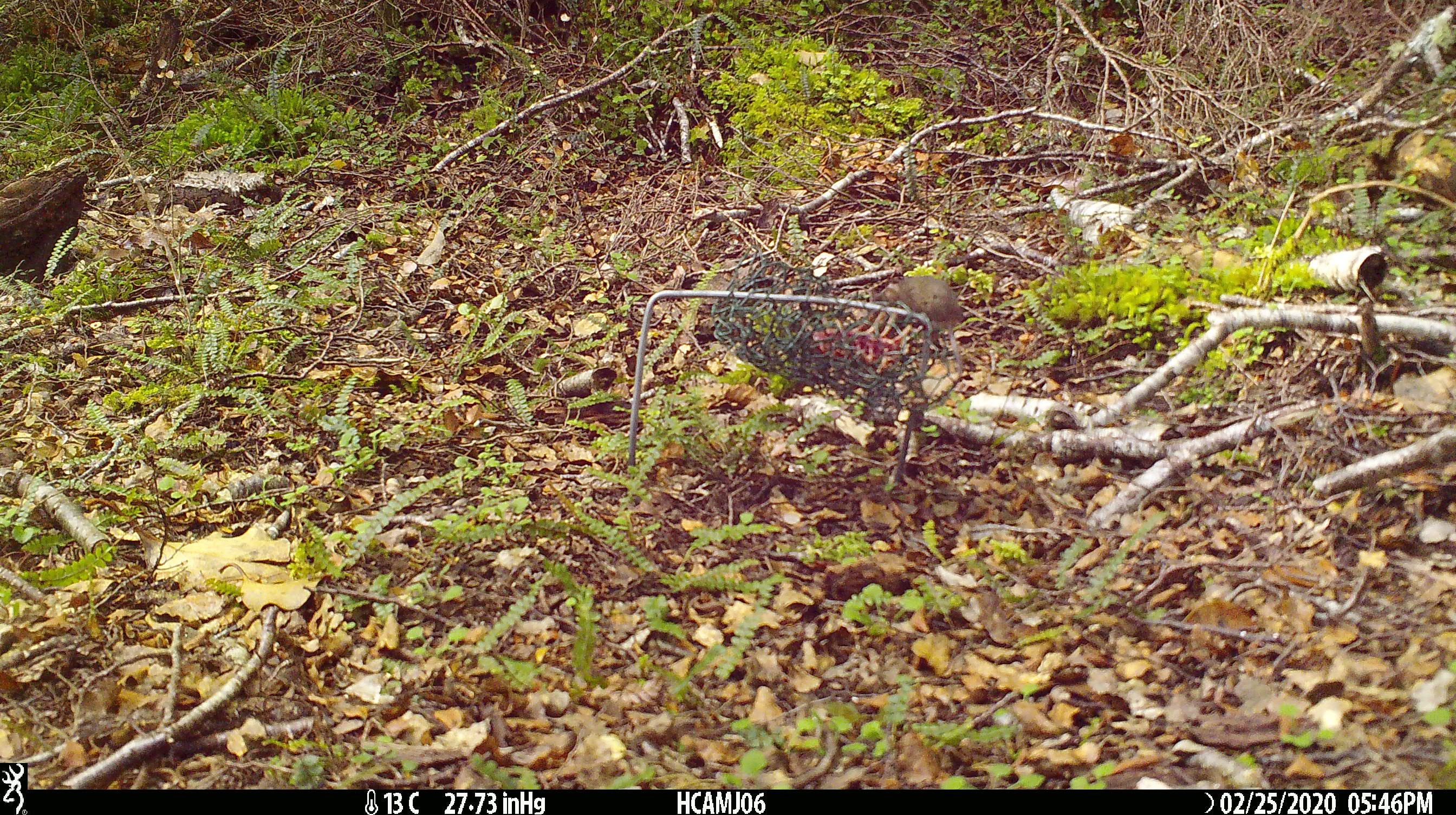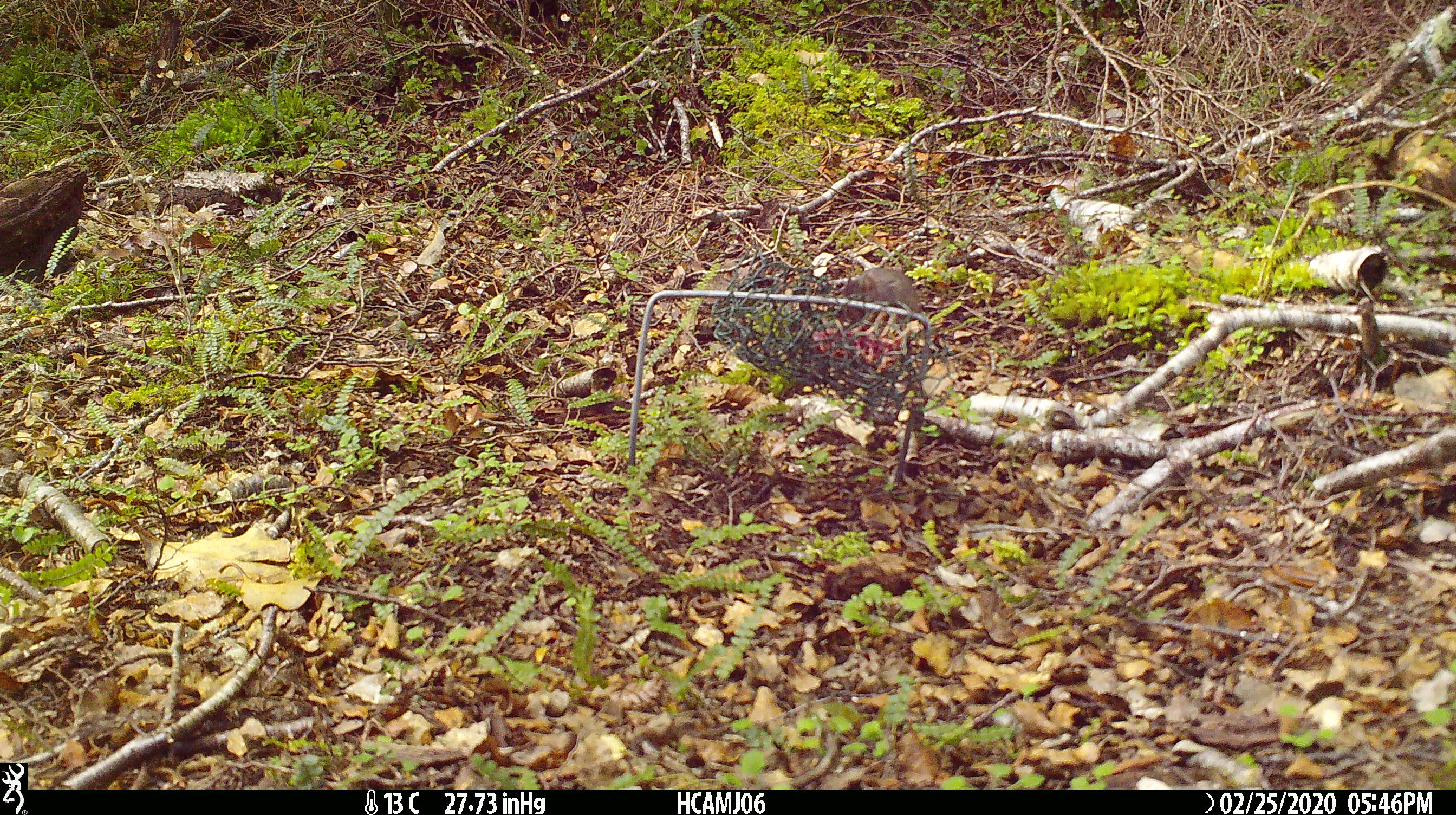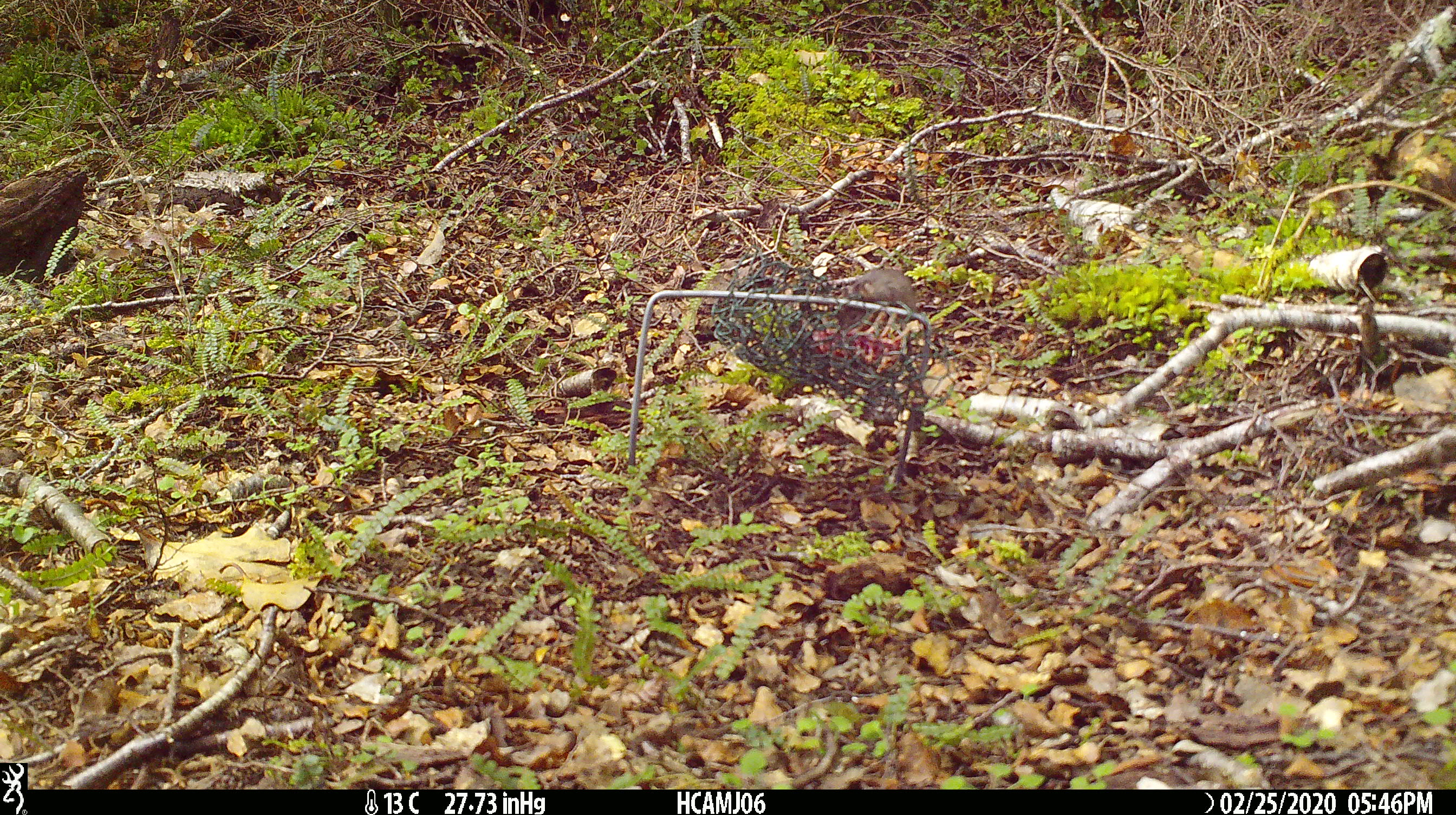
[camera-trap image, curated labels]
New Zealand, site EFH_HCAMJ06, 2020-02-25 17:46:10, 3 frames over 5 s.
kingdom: Animalia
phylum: Chordata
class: Mammalia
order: Rodentia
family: Muridae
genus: Mus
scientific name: Mus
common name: mouse